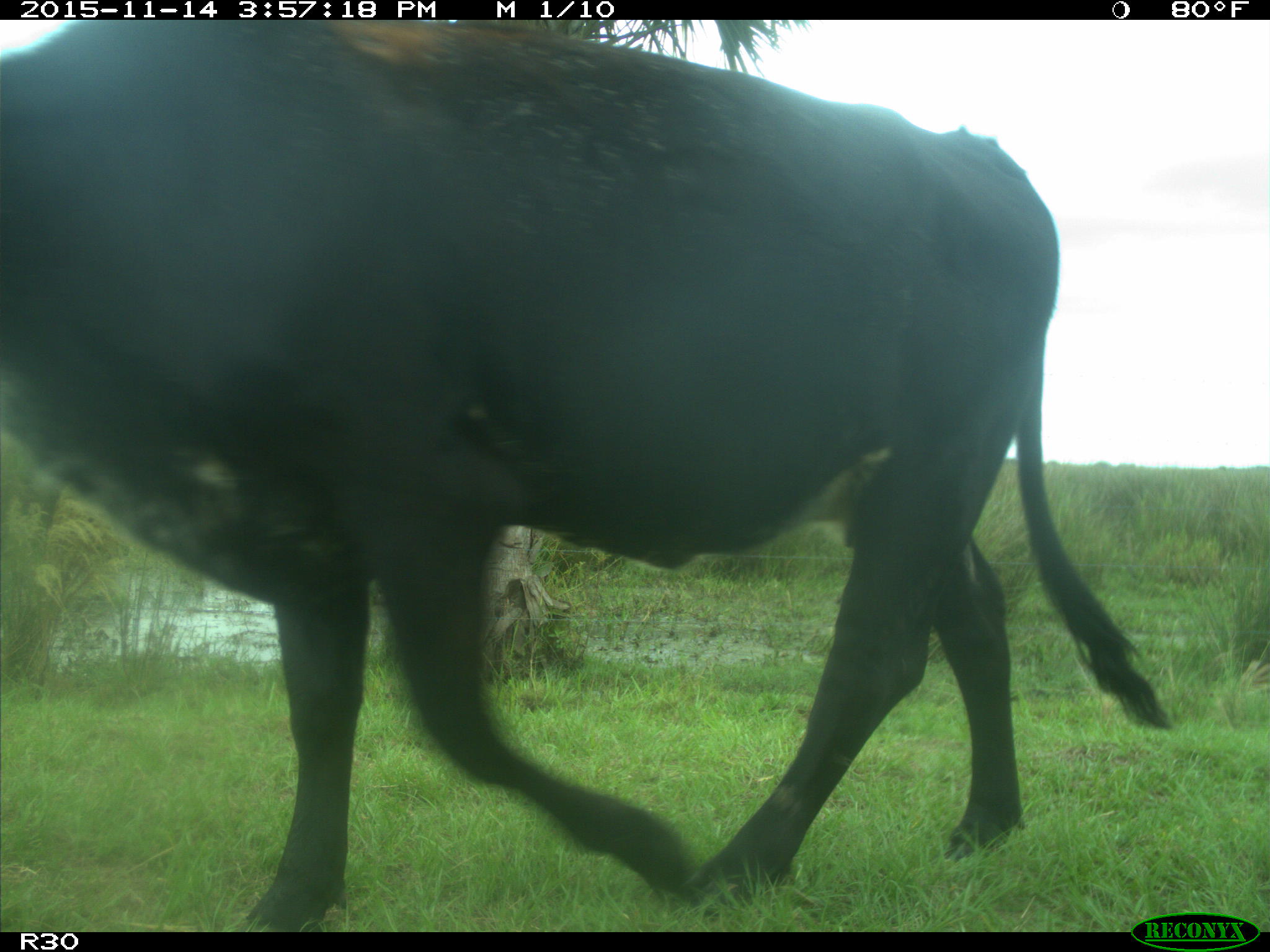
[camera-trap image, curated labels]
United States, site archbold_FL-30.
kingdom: Animalia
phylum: Chordata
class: Mammalia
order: Artiodactyla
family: Bovidae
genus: Bos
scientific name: Bos taurus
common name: domestic cow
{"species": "Bos taurus (domestic cow)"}